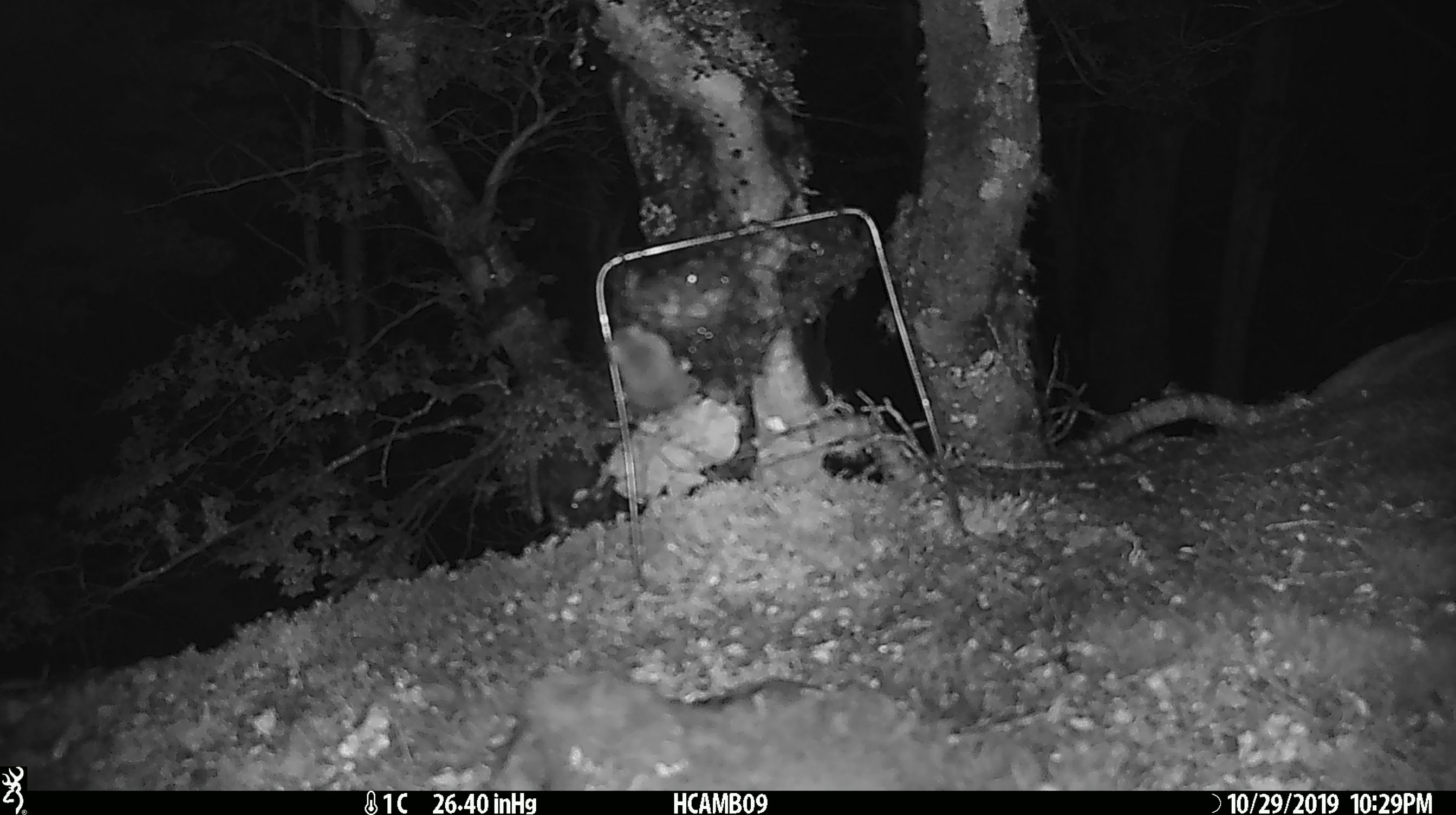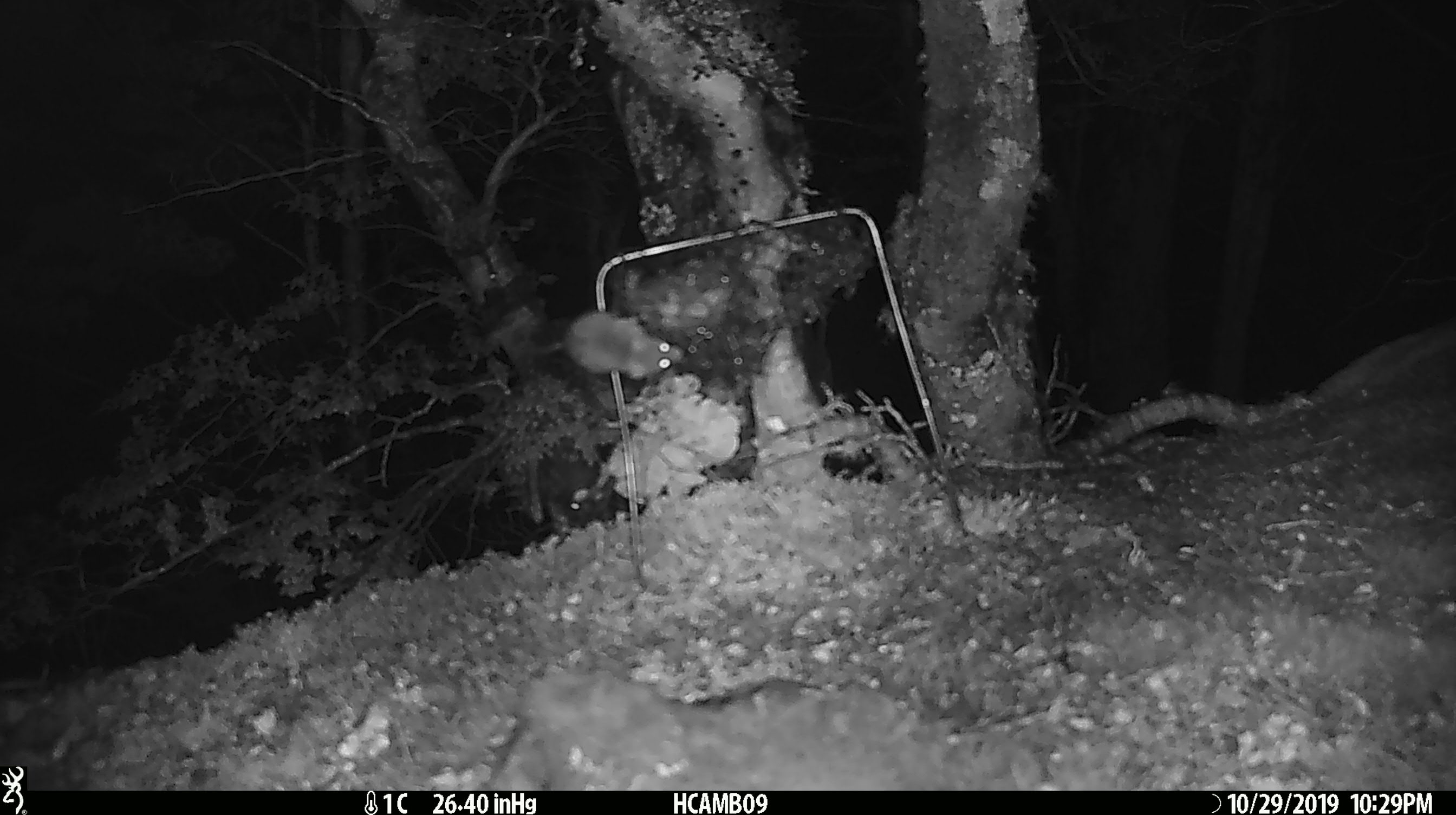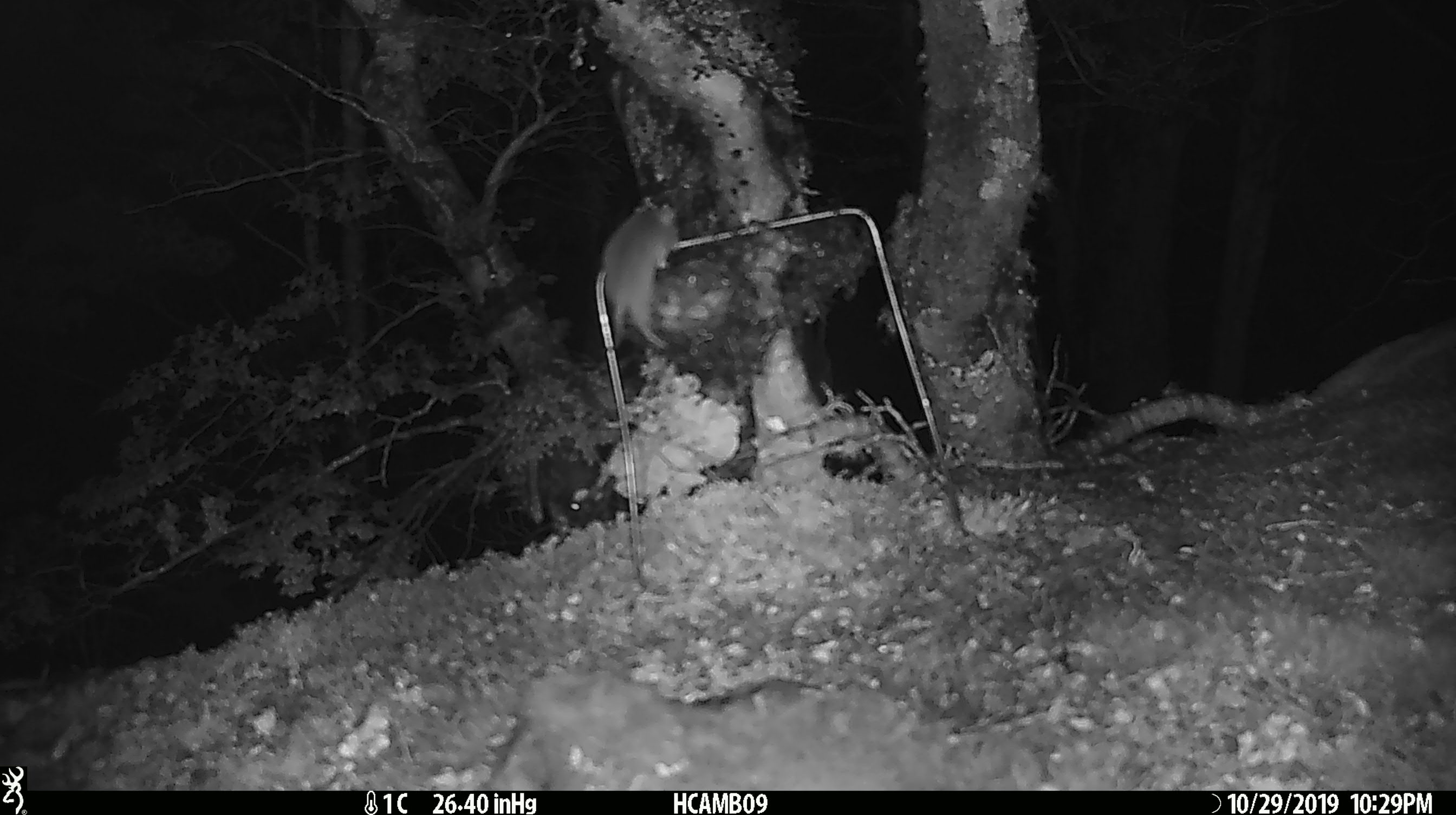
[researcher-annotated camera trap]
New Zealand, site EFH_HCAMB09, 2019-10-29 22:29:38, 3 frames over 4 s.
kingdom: Animalia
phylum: Chordata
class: Mammalia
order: Rodentia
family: Muridae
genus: Mus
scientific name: Mus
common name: mouse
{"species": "mouse (Mus)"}